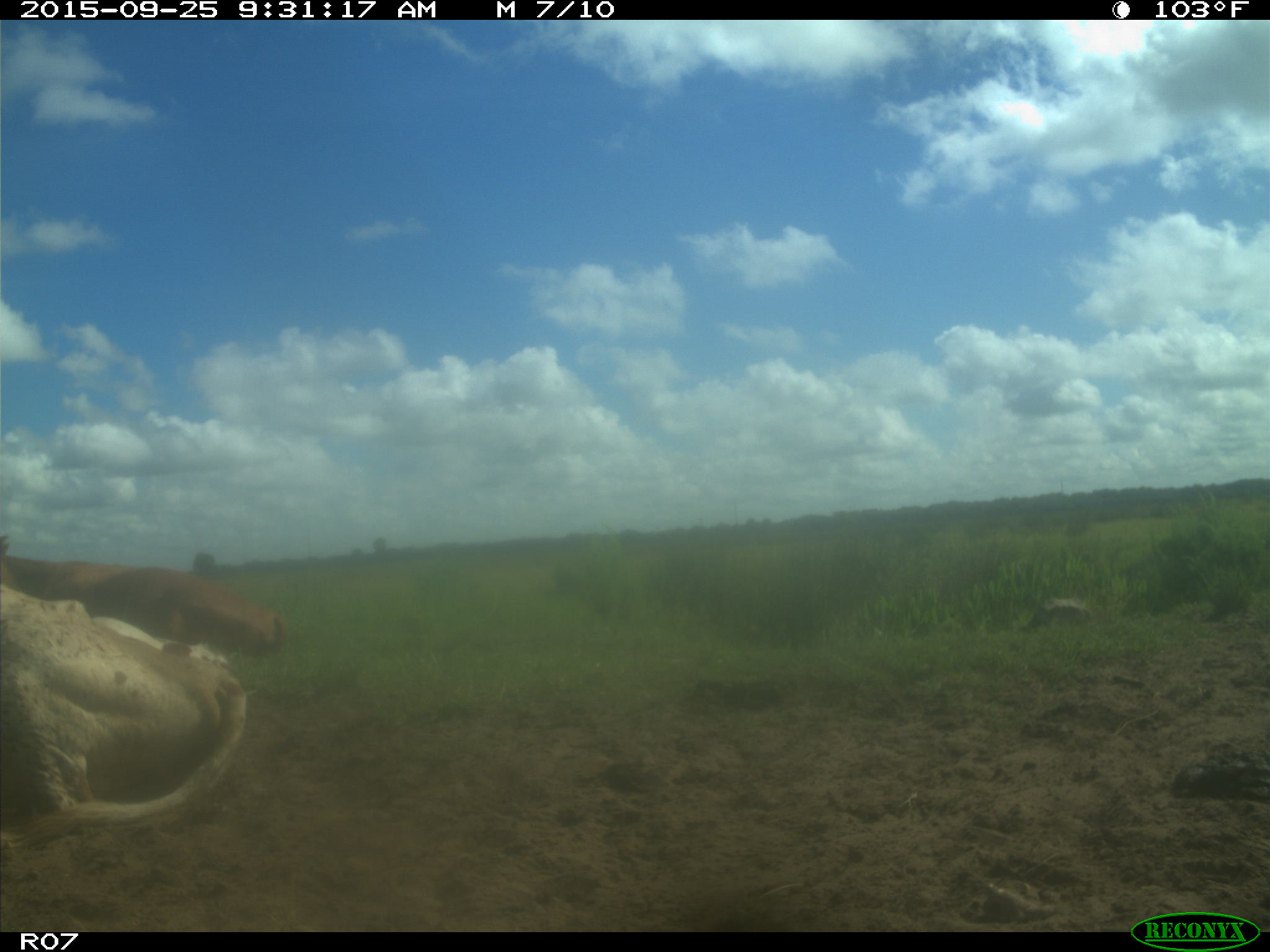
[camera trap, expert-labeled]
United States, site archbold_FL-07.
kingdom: Animalia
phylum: Chordata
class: Mammalia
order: Artiodactyla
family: Bovidae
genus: Bos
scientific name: Bos taurus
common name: domestic cow